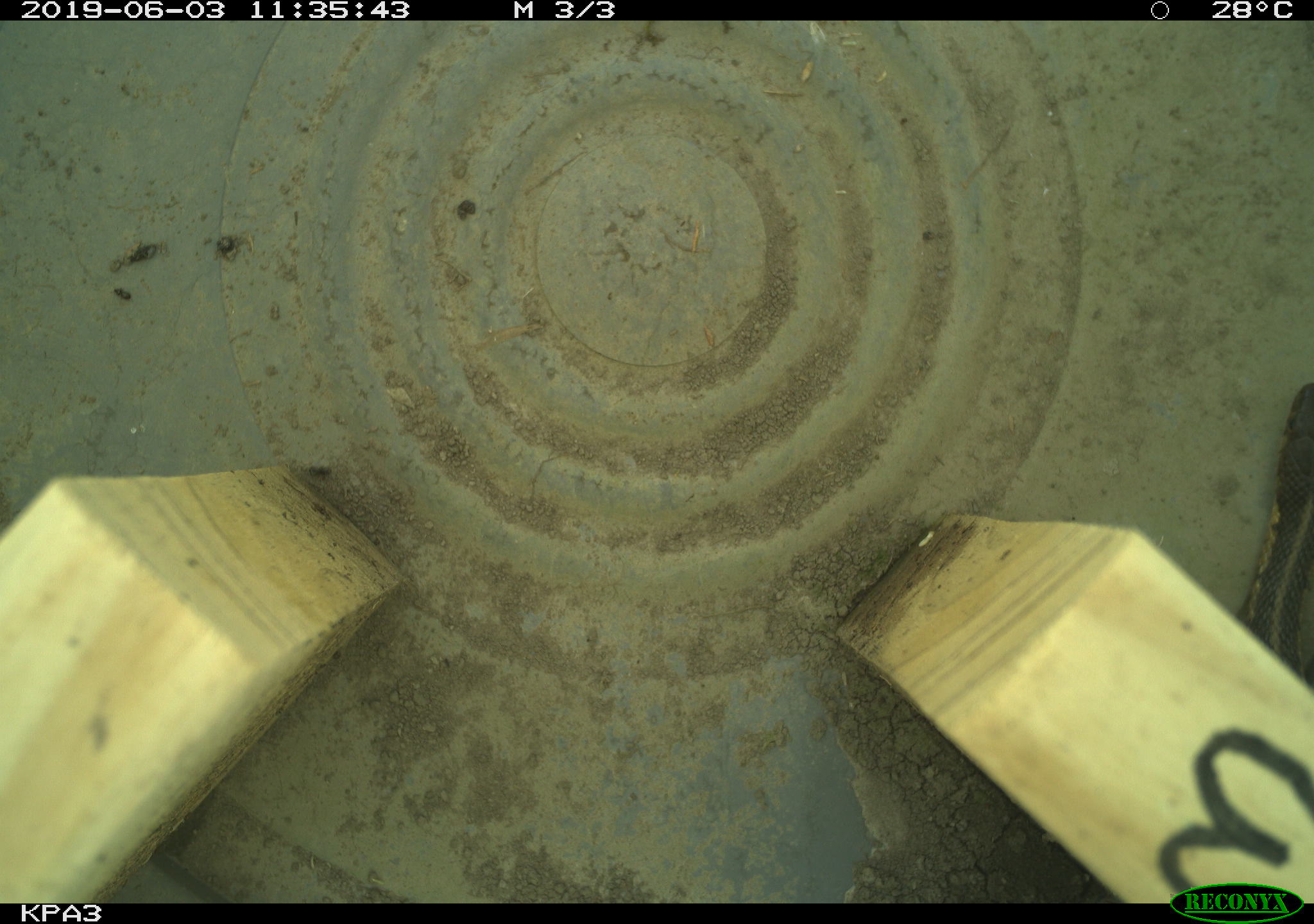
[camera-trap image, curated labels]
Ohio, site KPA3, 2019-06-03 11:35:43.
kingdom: Animalia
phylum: Chordata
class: Reptilia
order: Squamata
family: Colubridae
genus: Thamnophis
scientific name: Thamnophis sirtalis sirtalis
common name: eastern gartersnake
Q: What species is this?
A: Eastern gartersnake (Thamnophis sirtalis sirtalis).